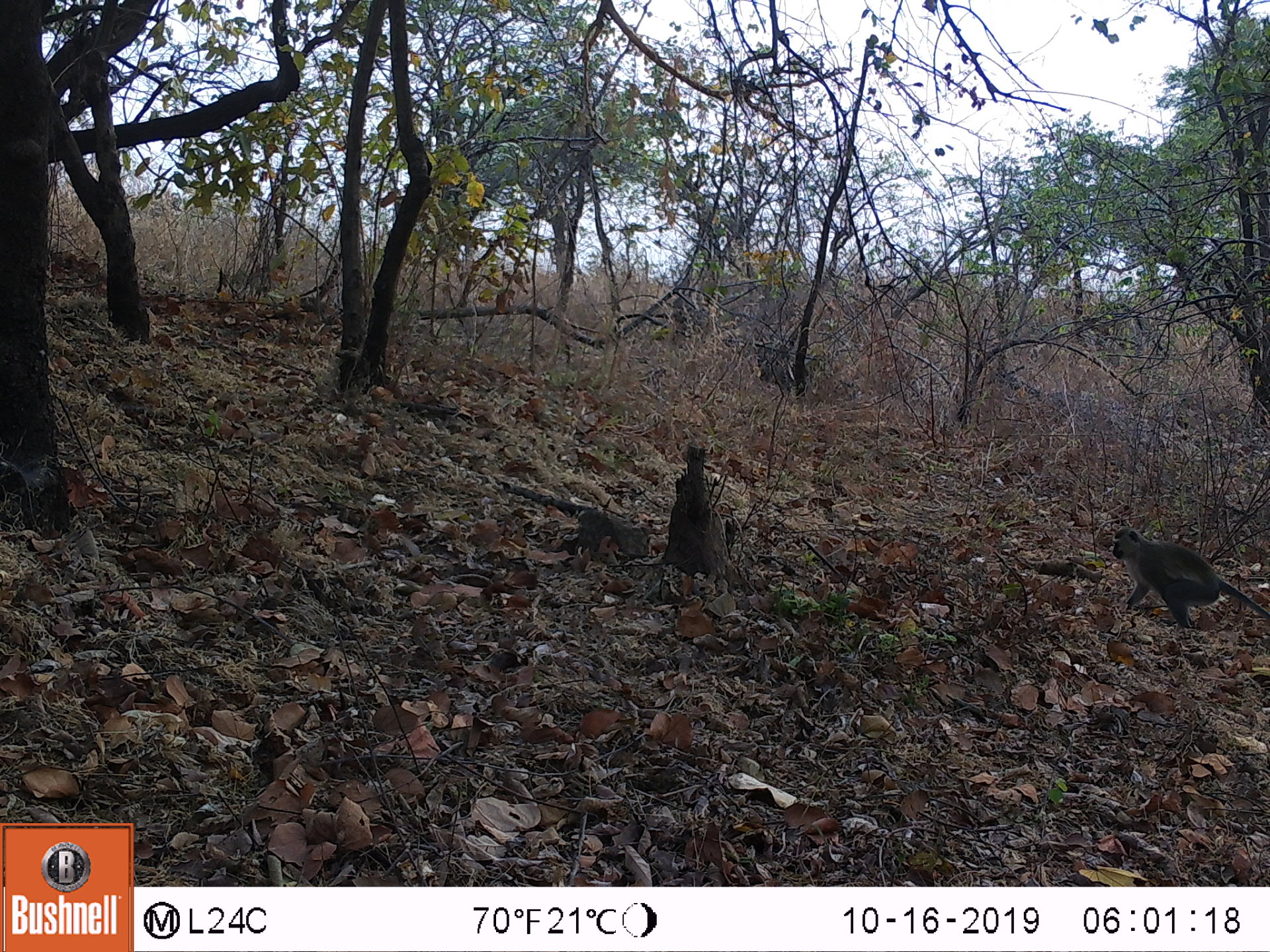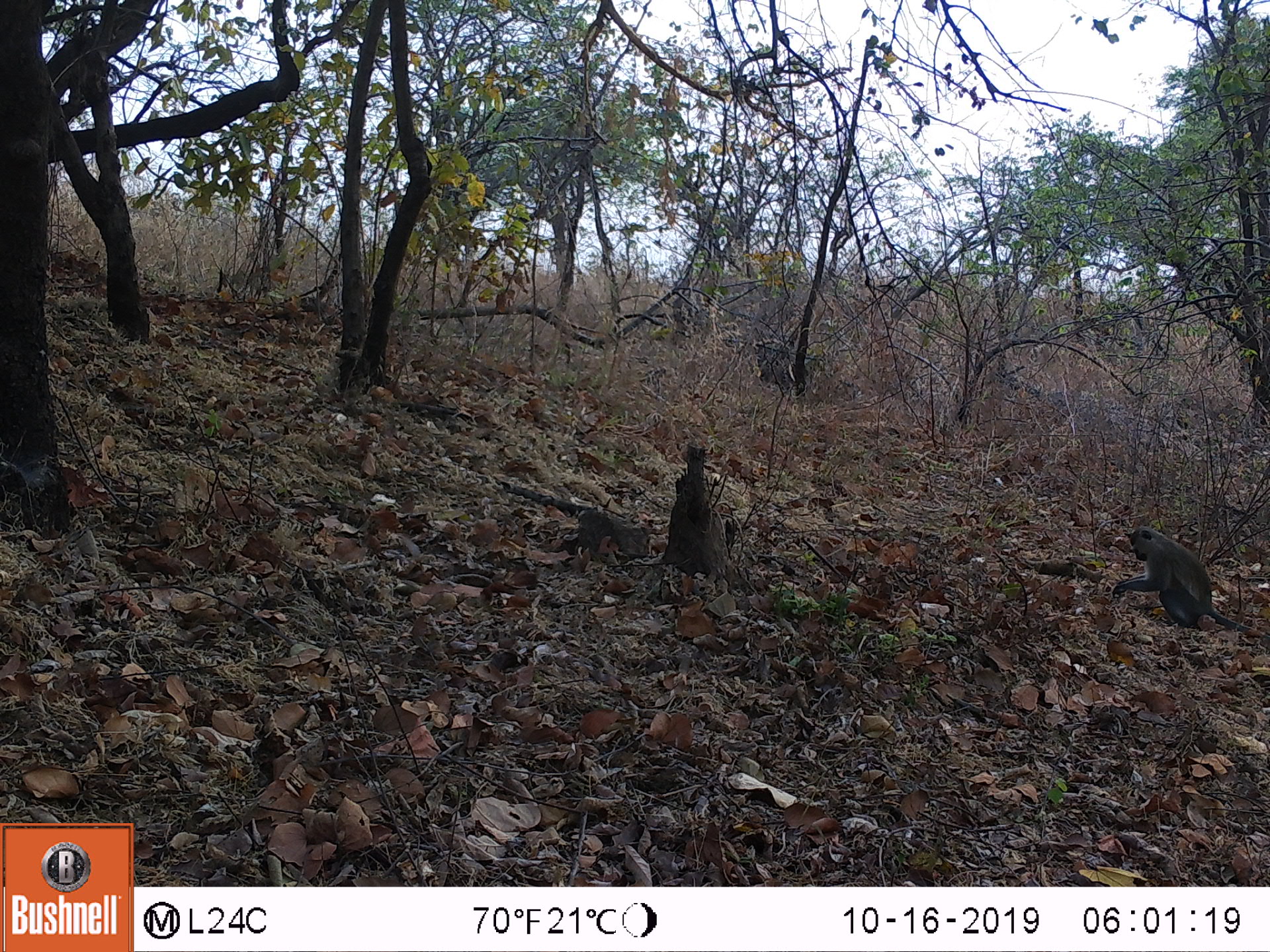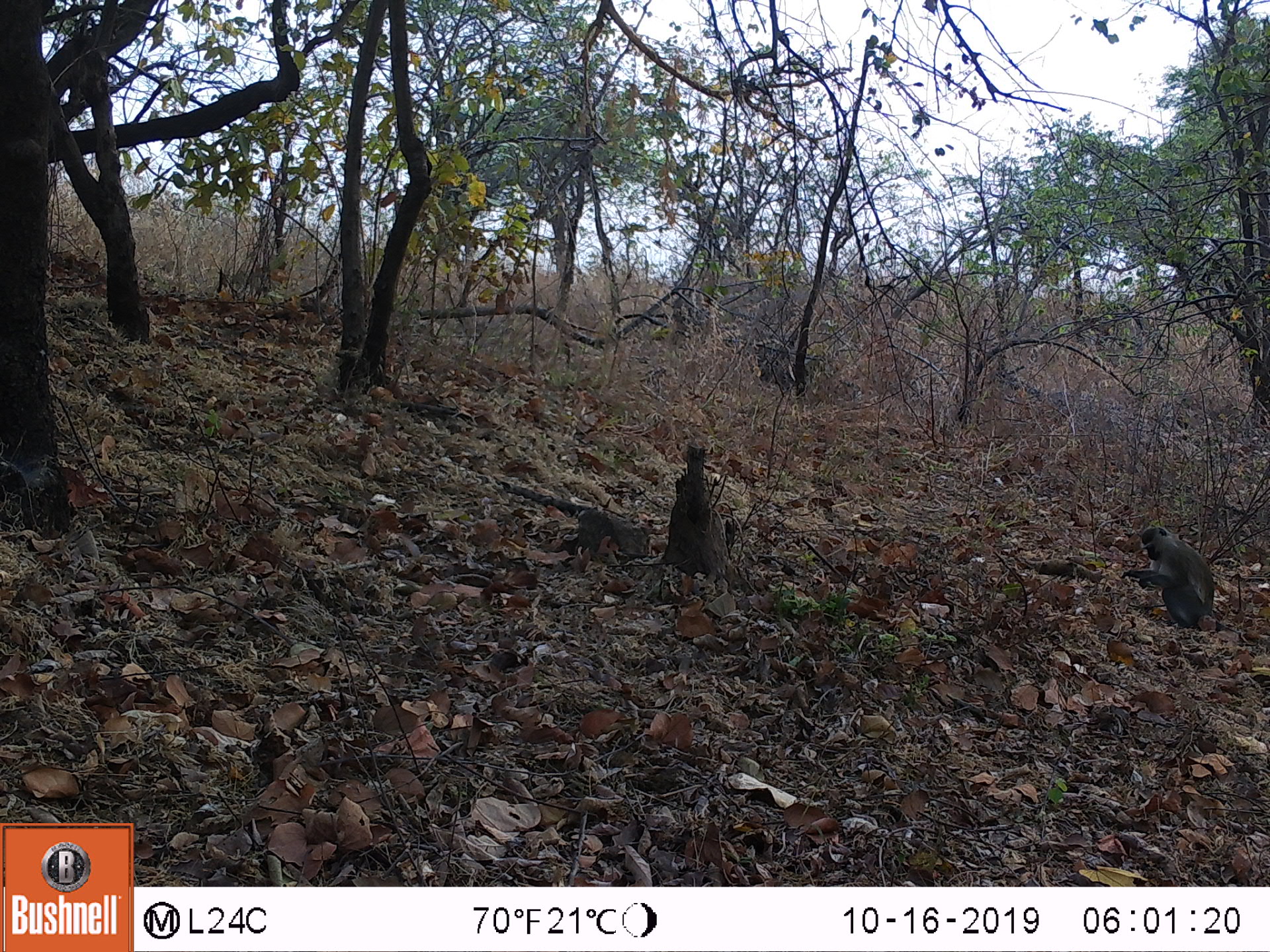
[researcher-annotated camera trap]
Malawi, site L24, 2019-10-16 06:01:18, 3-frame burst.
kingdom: Animalia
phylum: Chordata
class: Mammalia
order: Primates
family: Cercopithecidae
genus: Chlorocebus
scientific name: Chlorocebus pygerythrus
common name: vervet monkey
Vervet monkey (Chlorocebus pygerythrus), count 1.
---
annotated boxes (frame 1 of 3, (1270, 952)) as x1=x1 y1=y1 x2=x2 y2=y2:
vervet monkey: x1=1109 y1=522 x2=1262 y2=648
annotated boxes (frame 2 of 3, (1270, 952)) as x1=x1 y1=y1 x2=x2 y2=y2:
vervet monkey: x1=1116 y1=525 x2=1249 y2=643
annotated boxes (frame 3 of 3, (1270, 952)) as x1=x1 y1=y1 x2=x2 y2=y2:
vervet monkey: x1=1118 y1=515 x2=1262 y2=640